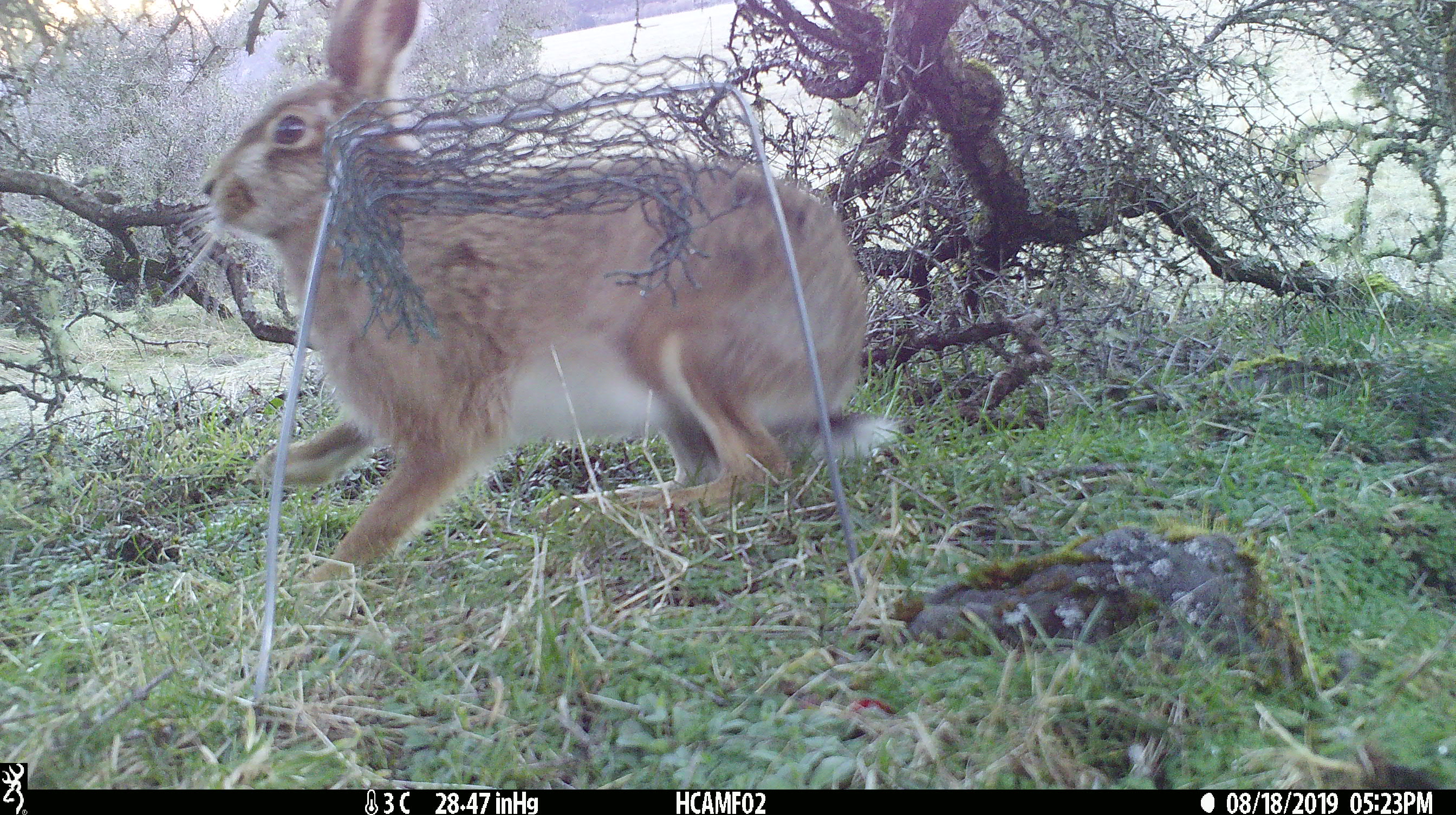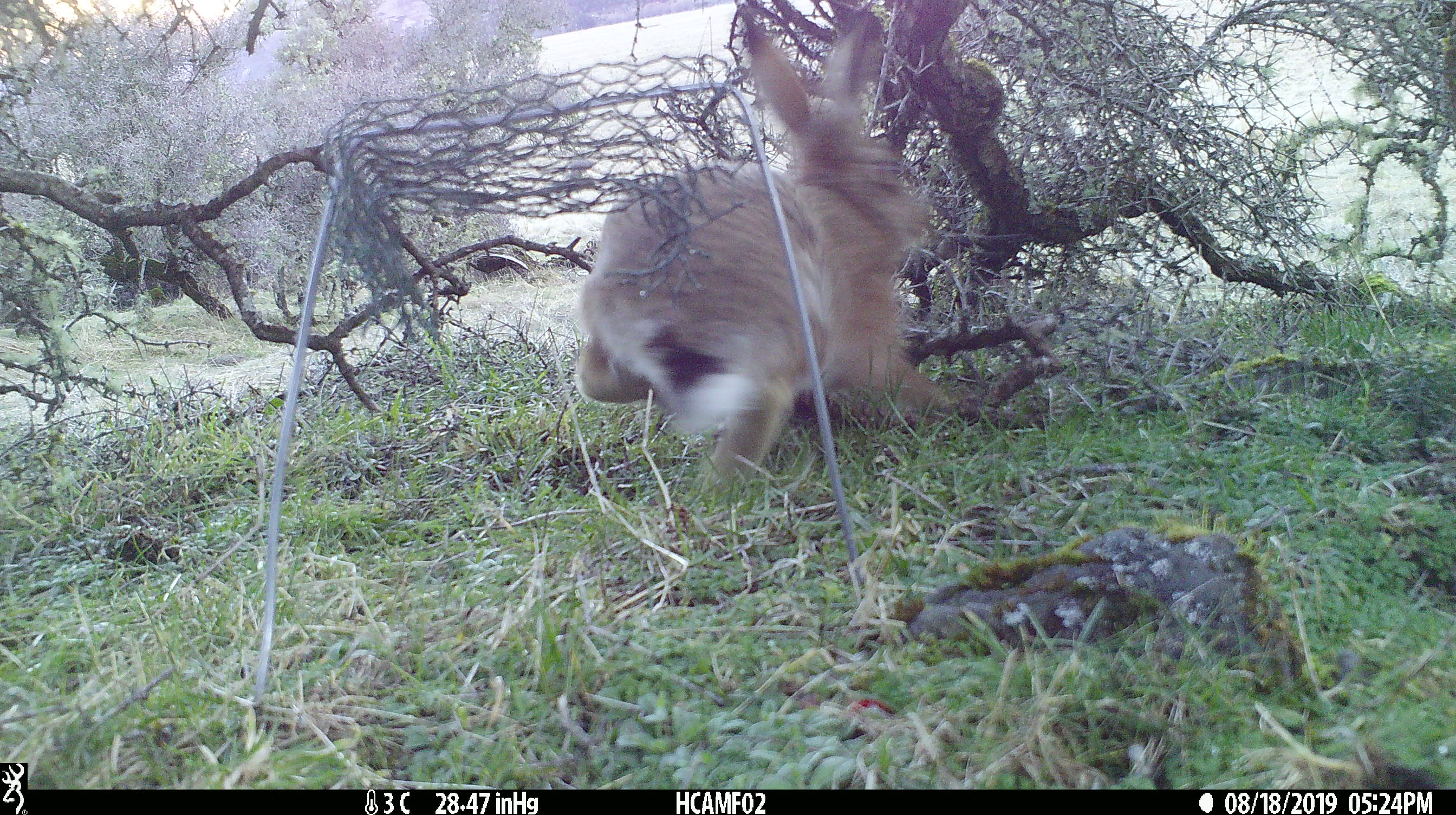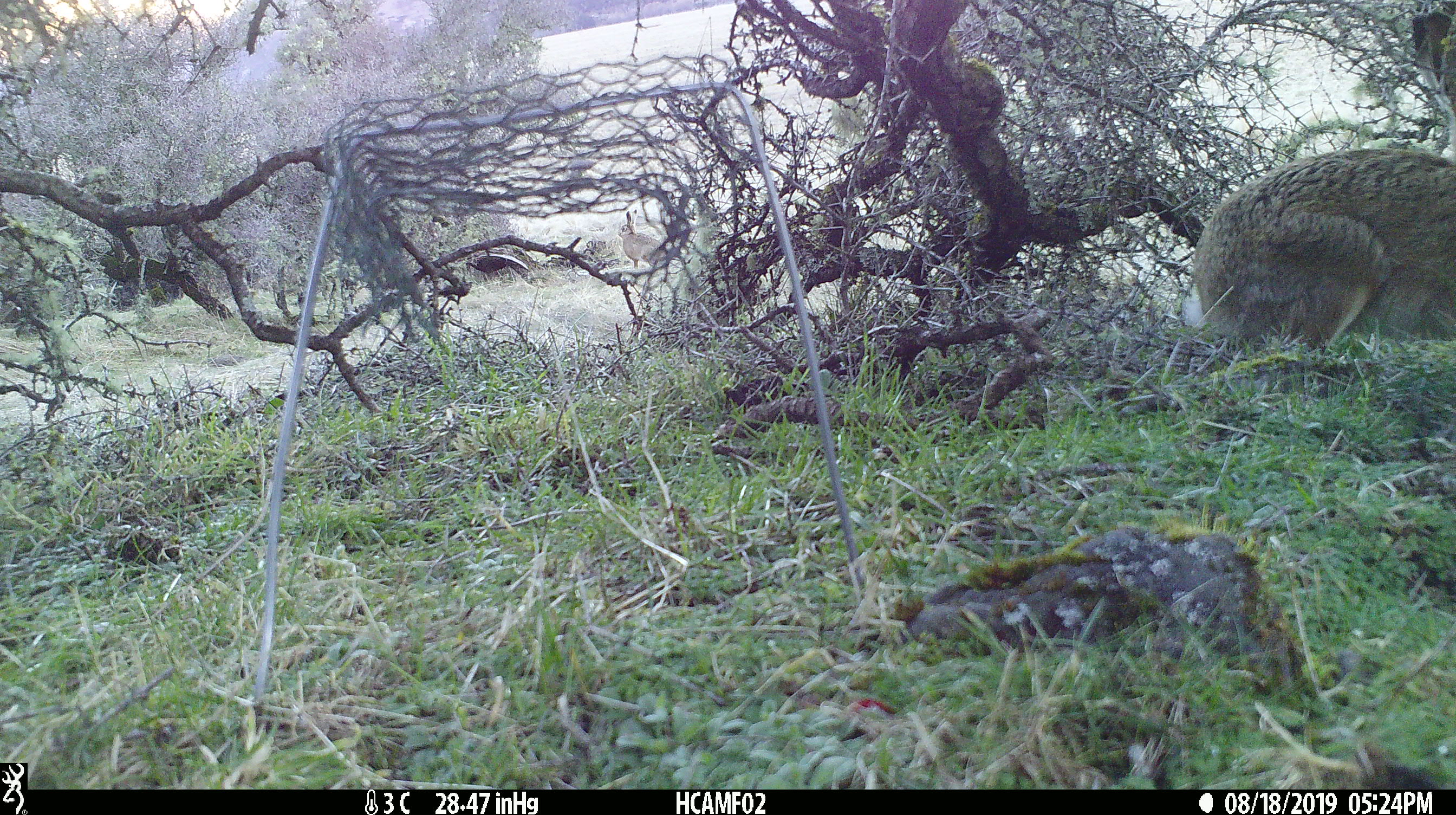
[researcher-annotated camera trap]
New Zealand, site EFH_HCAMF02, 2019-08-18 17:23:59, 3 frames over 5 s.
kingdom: Animalia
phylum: Chordata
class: Mammalia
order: Lagomorpha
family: Leporidae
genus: Lepus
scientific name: Lepus europaeus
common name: brown hare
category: hare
Hare (brown hare) (Lepus europaeus).